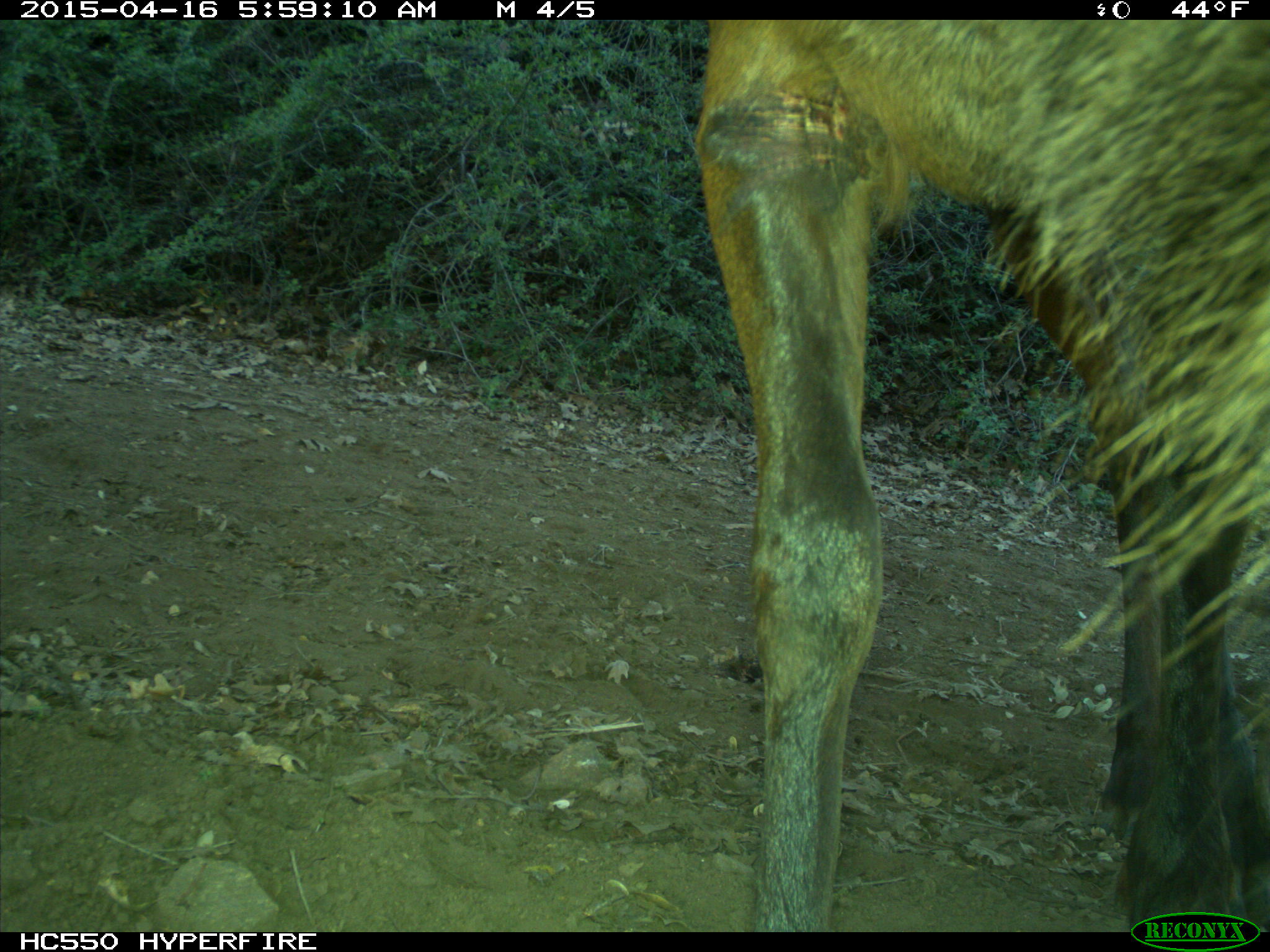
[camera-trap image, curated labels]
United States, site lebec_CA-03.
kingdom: Animalia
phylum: Chordata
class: Mammalia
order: Artiodactyla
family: Cervidae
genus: Cervus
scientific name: Cervus canadensis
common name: elk